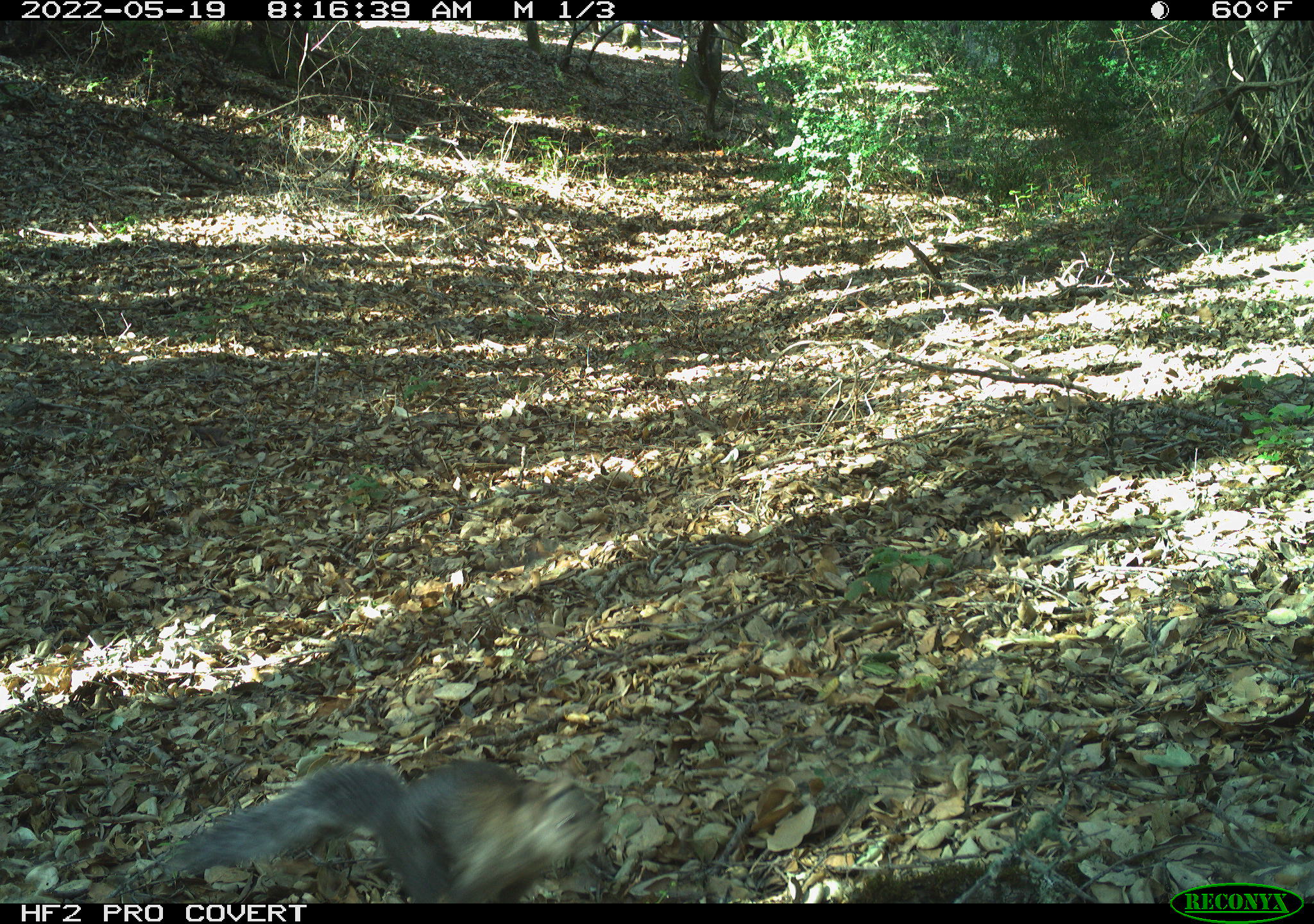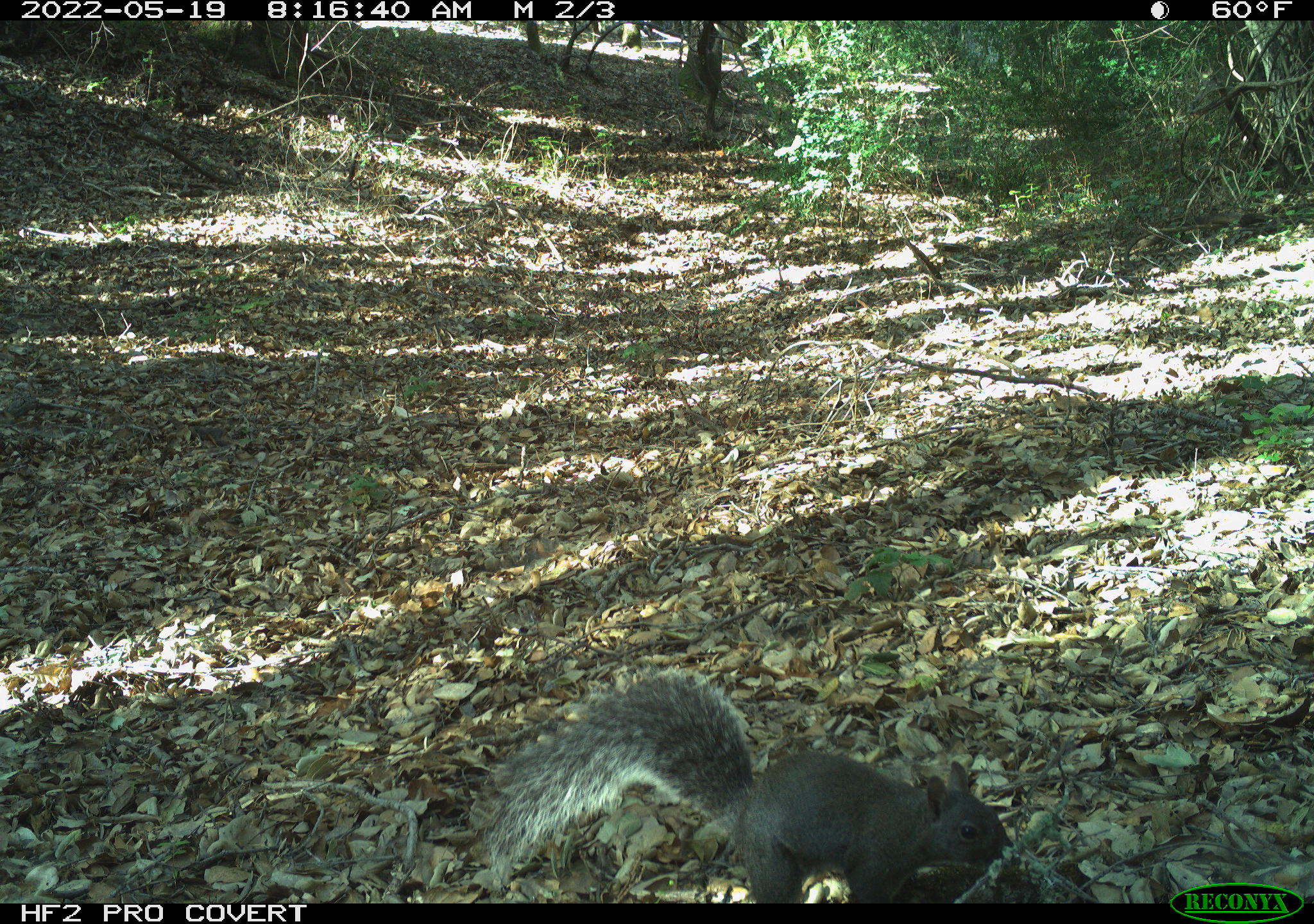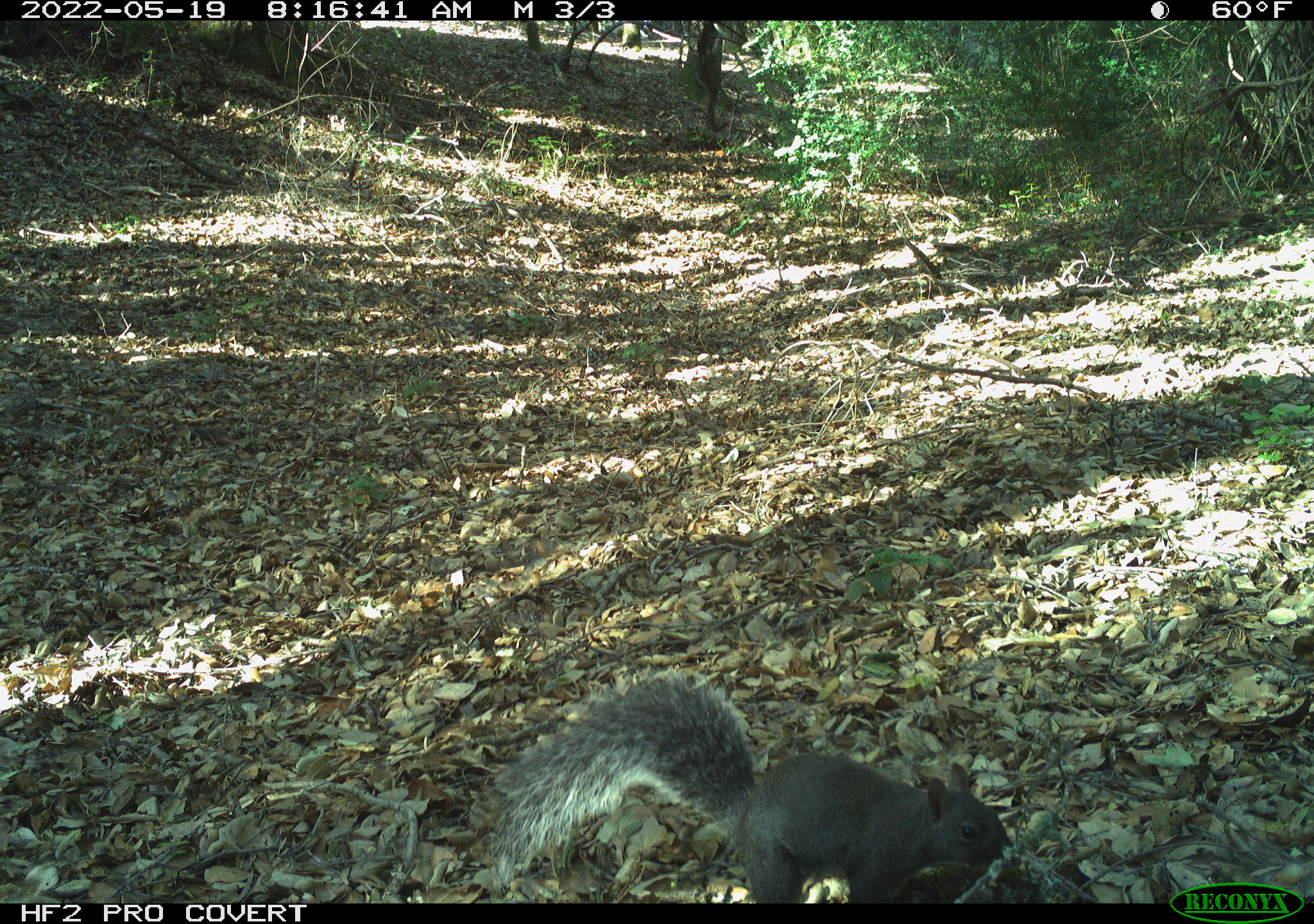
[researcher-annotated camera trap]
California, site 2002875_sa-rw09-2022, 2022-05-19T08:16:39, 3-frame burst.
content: unidentified animal